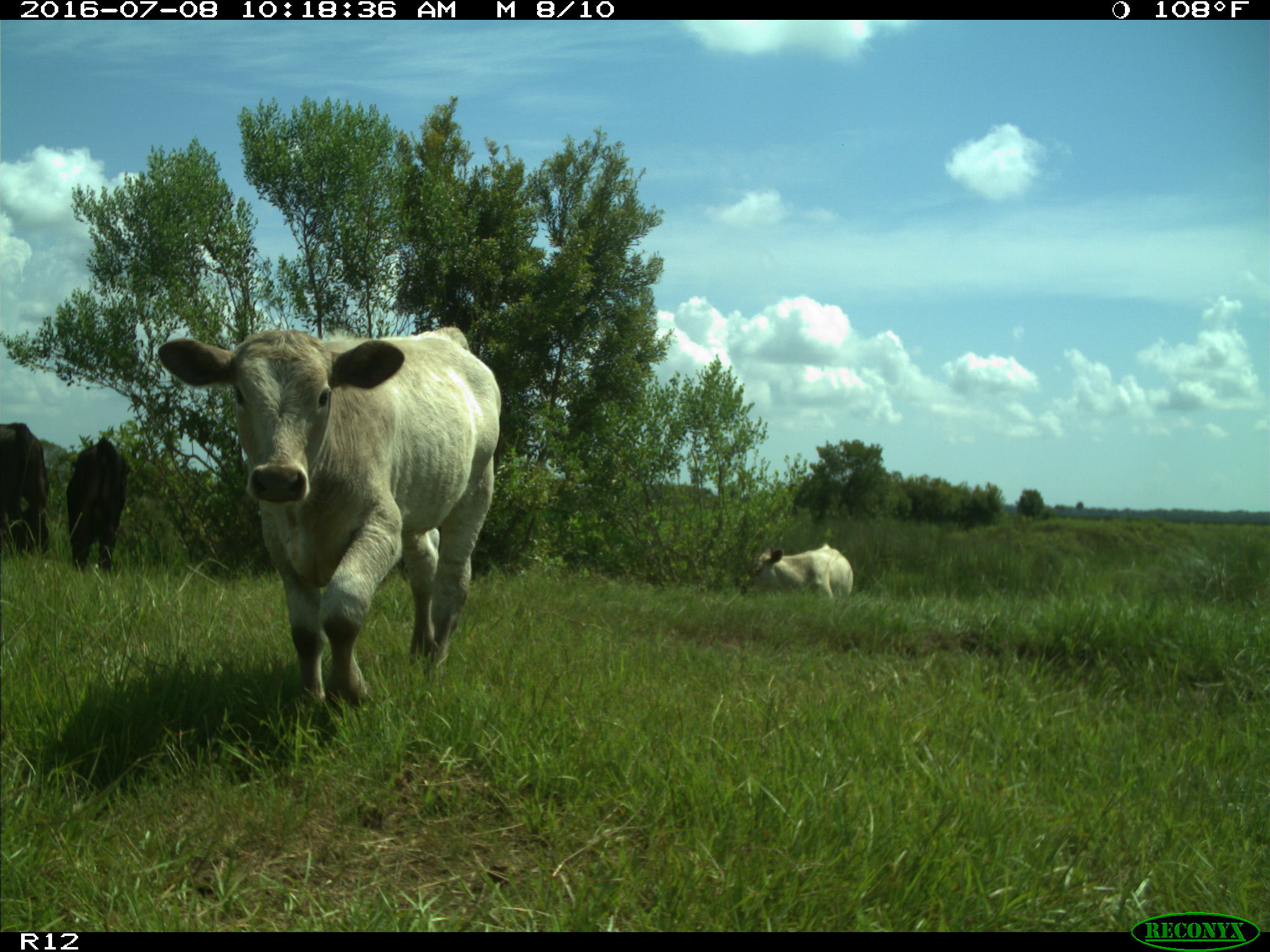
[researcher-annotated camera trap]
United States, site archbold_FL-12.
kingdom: Animalia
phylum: Chordata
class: Mammalia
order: Artiodactyla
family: Bovidae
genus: Bos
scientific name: Bos taurus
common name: domestic cow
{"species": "Bos taurus (domestic cow)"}